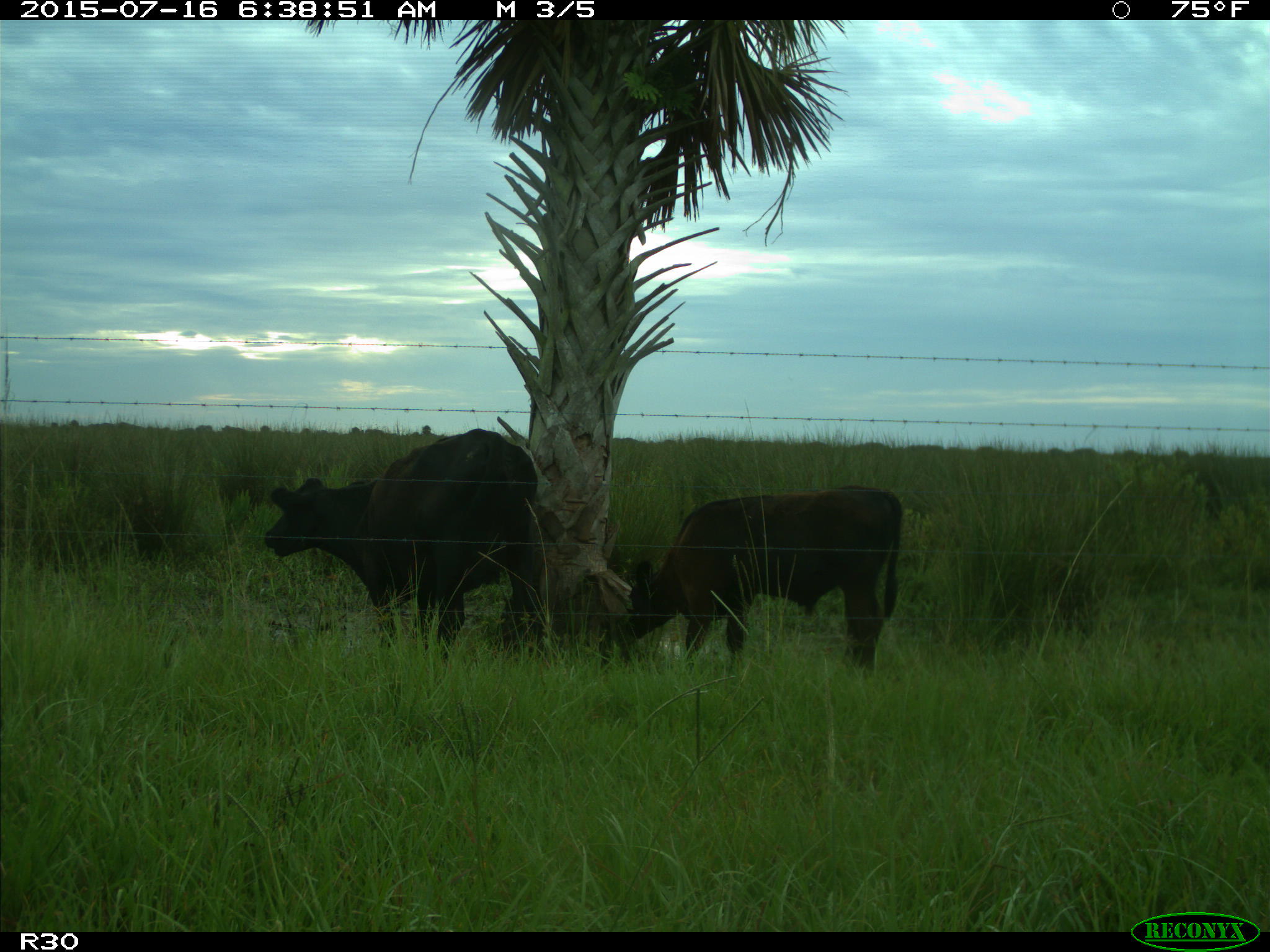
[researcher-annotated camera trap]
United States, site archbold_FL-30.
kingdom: Animalia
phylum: Chordata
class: Mammalia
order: Artiodactyla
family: Bovidae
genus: Bos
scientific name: Bos taurus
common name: domestic cow